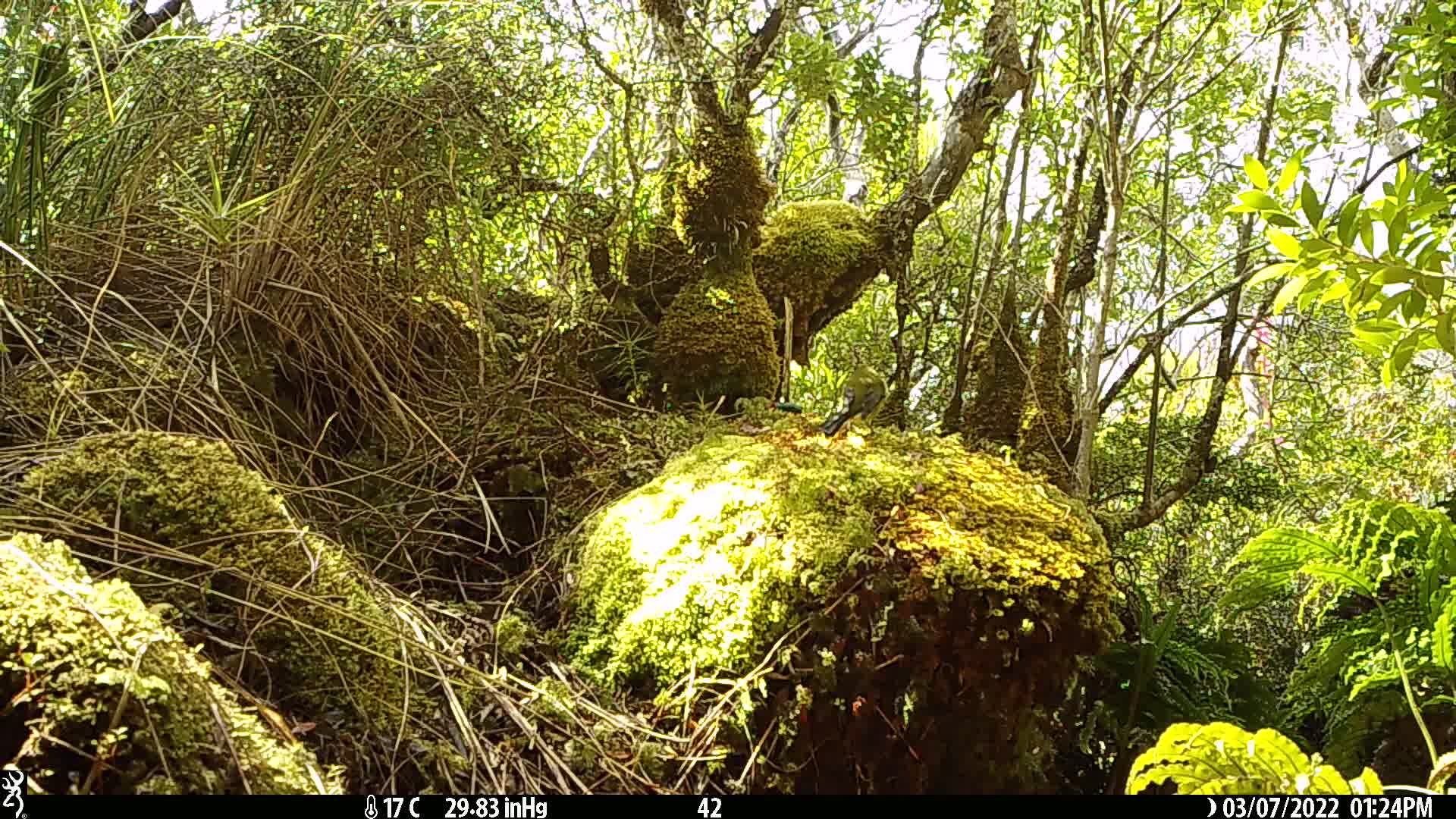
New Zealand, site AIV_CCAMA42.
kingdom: Animalia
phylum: Chordata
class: Aves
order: Passeriformes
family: Meliphagidae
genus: Anthornis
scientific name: Anthornis melanura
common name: new zealand bellbird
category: bellbird